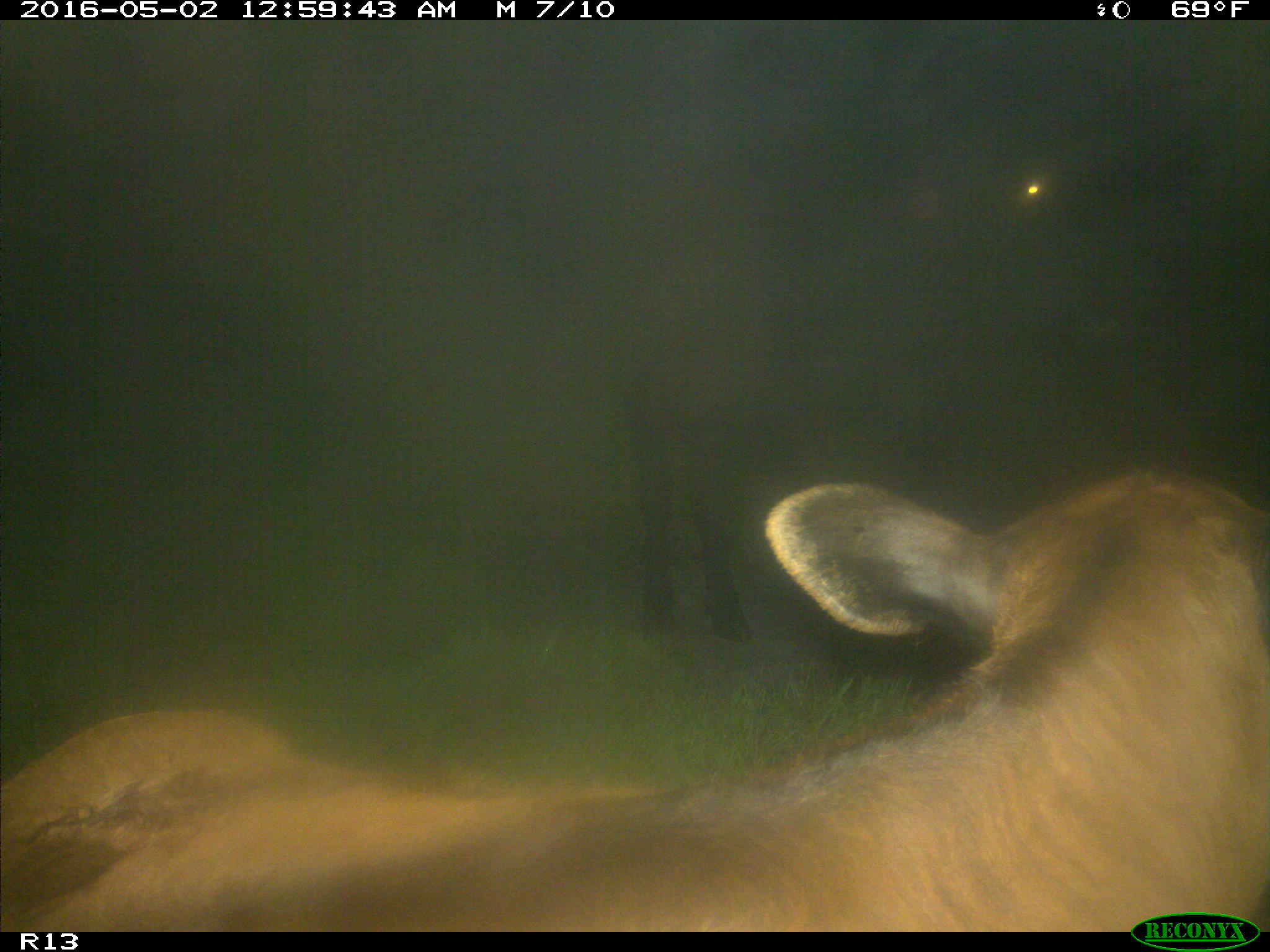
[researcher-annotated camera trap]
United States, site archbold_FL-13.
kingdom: Animalia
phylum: Chordata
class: Mammalia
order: Artiodactyla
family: Bovidae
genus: Bos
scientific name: Bos taurus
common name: domestic cow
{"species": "Bos taurus (domestic cow)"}